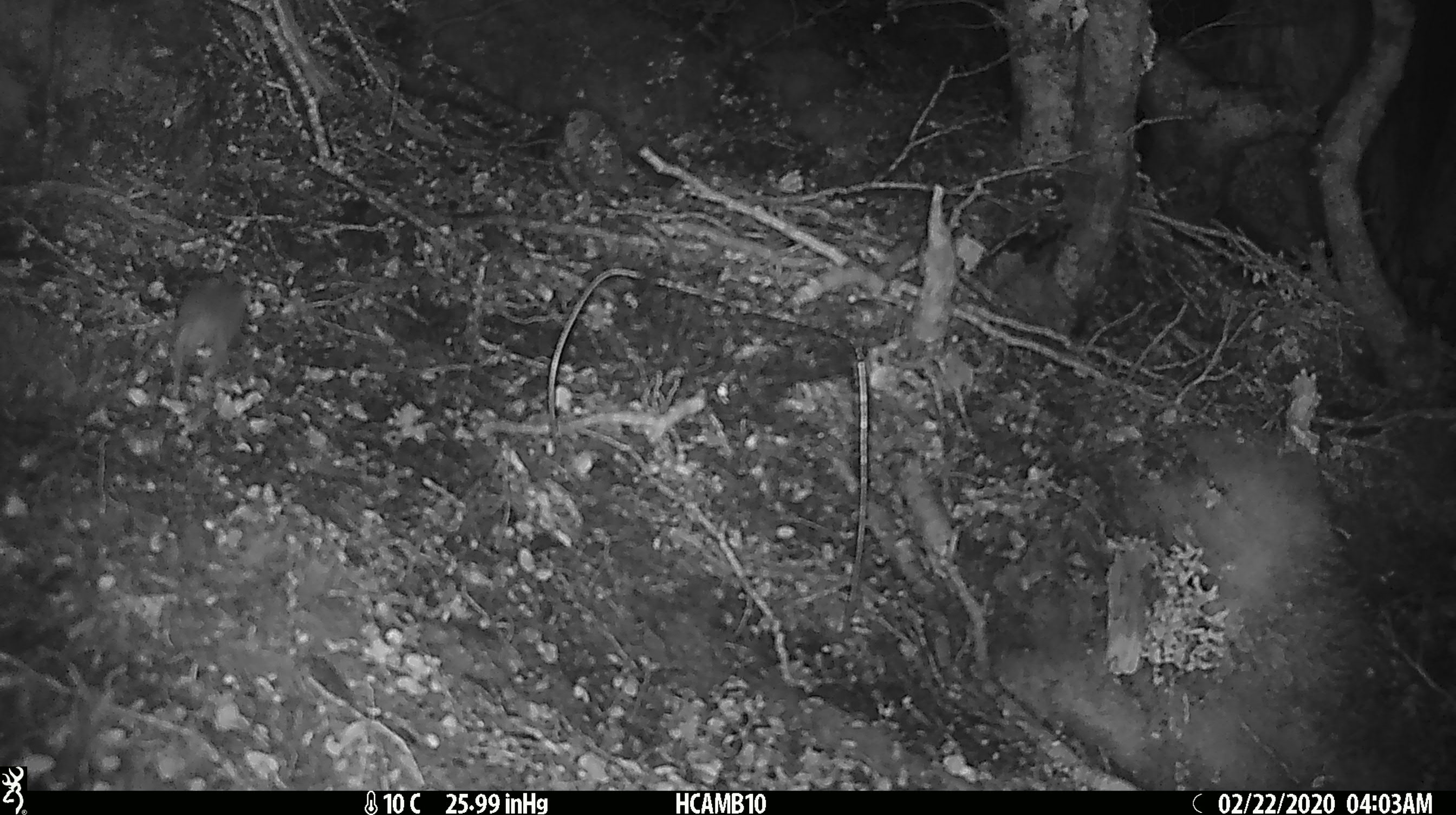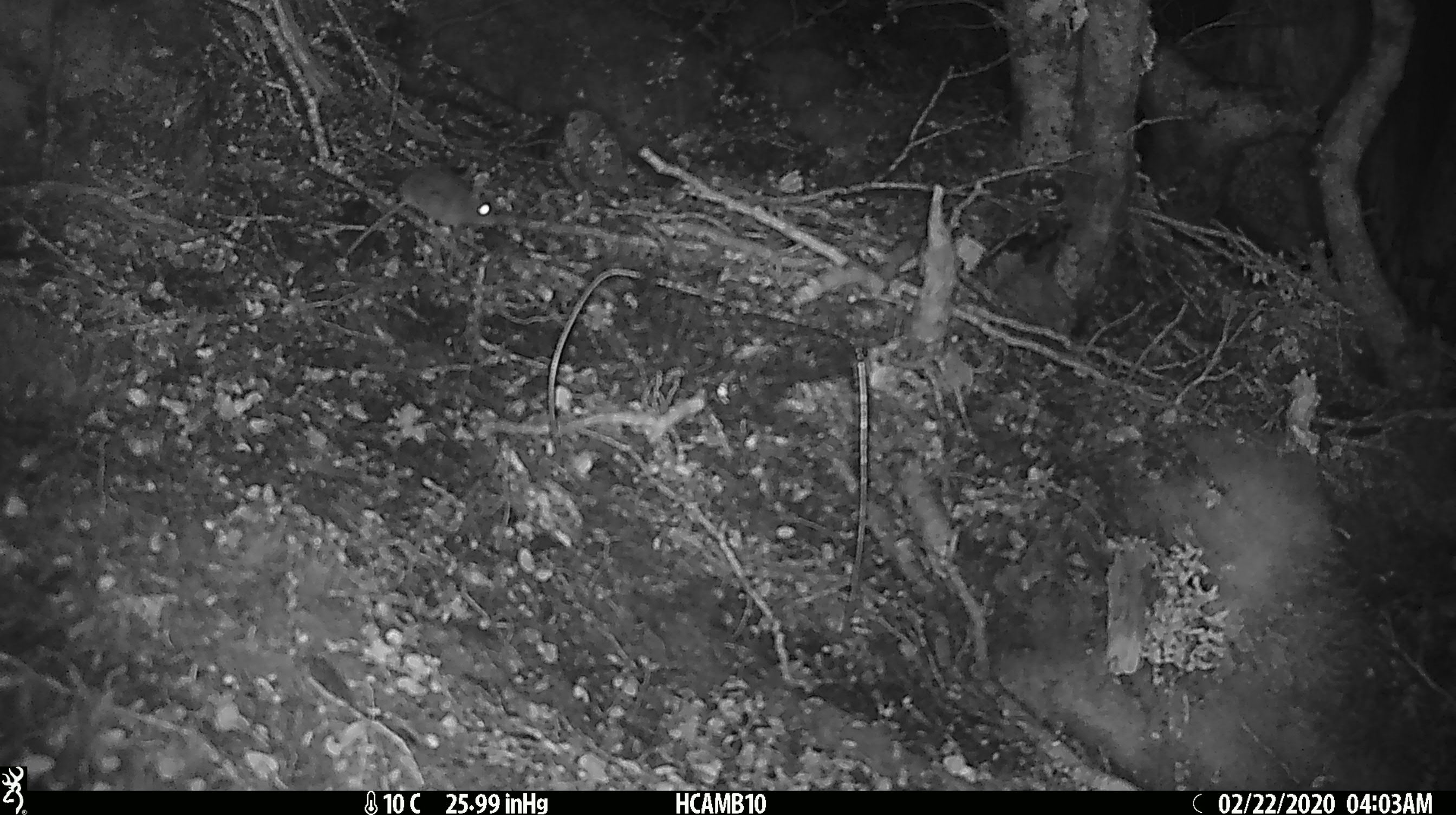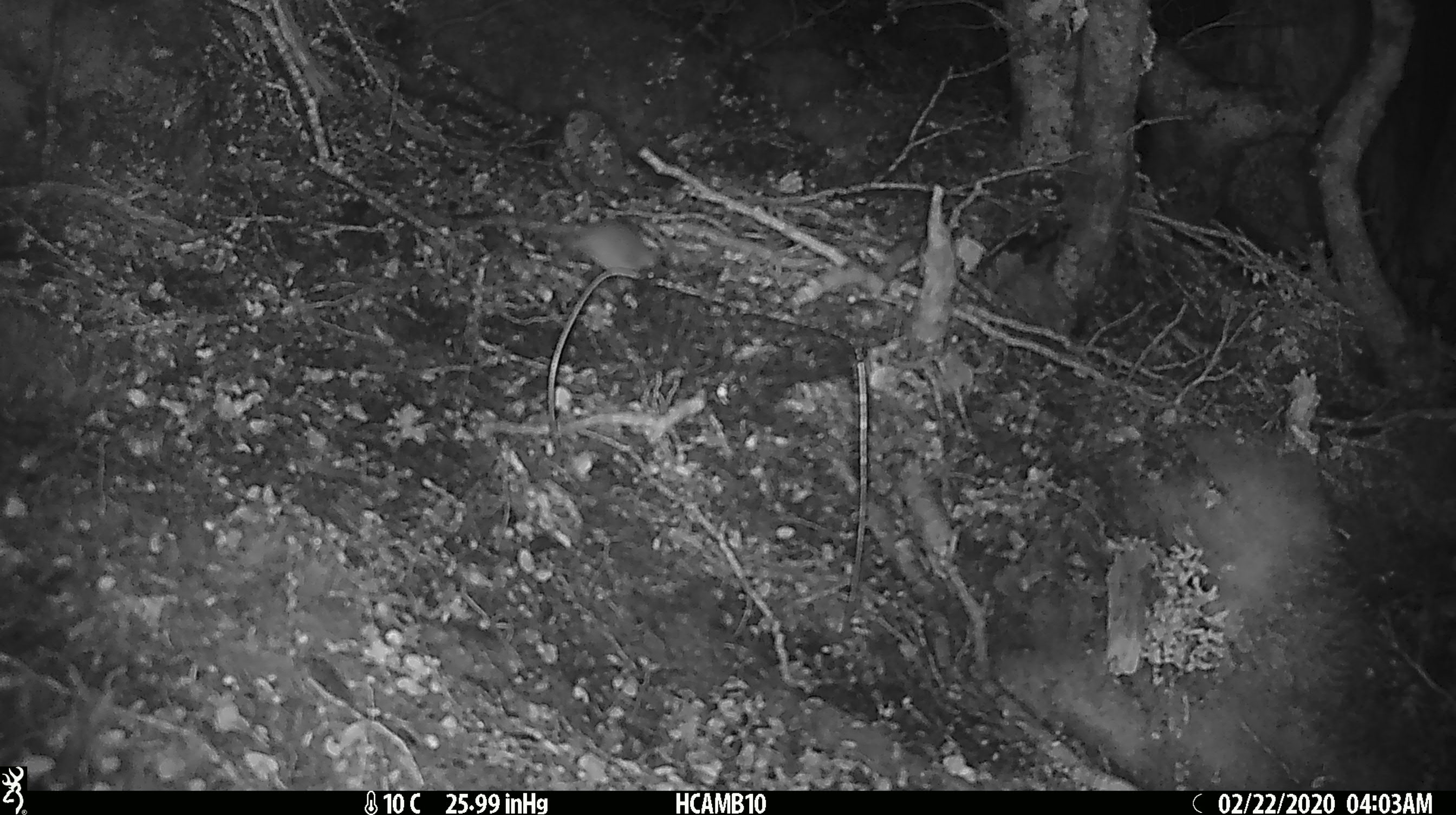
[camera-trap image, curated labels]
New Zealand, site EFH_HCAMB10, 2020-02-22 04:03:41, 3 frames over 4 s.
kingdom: Animalia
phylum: Chordata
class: Mammalia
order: Rodentia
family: Muridae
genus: Mus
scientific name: Mus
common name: mouse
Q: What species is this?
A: Mouse (Mus).